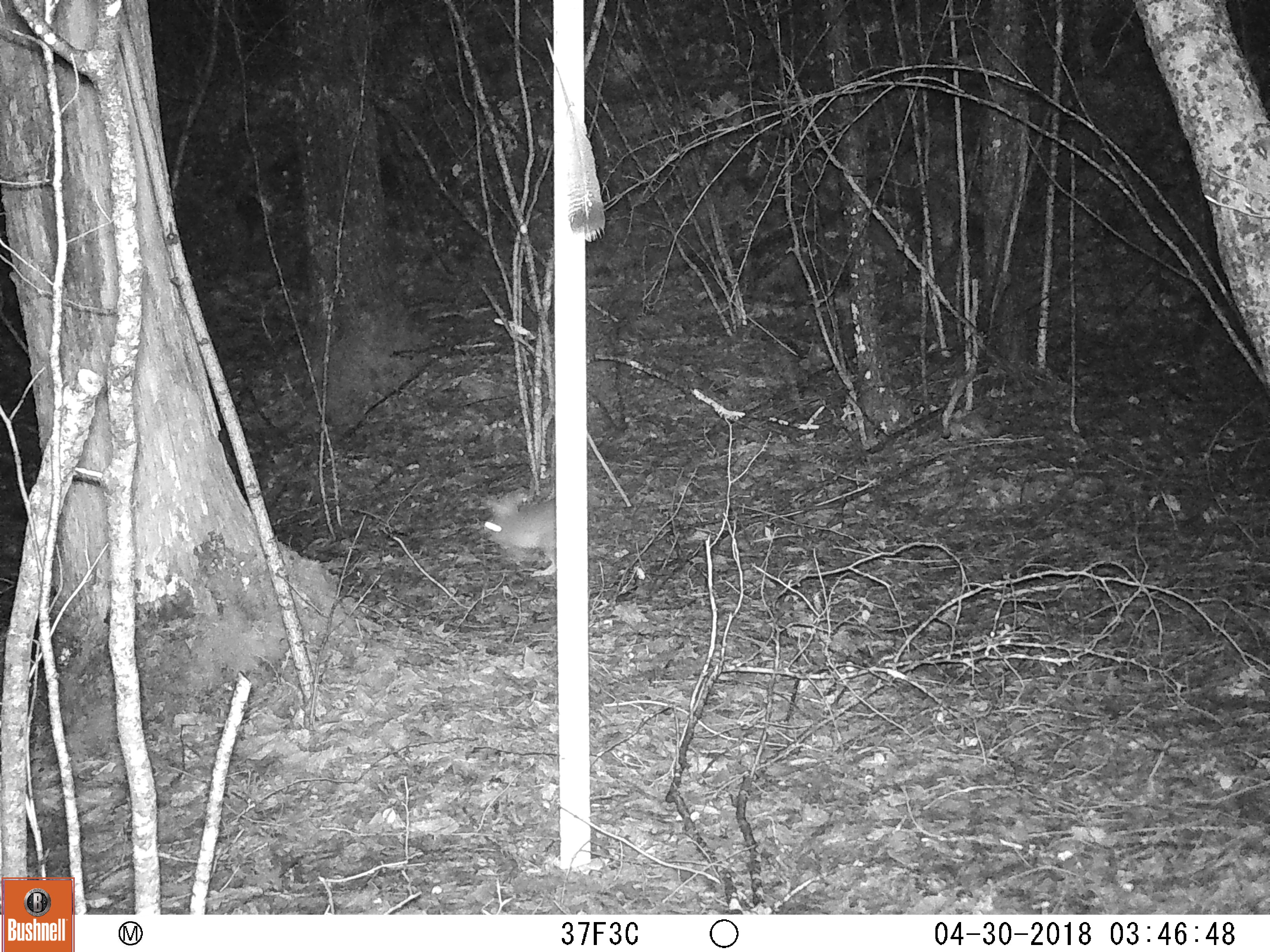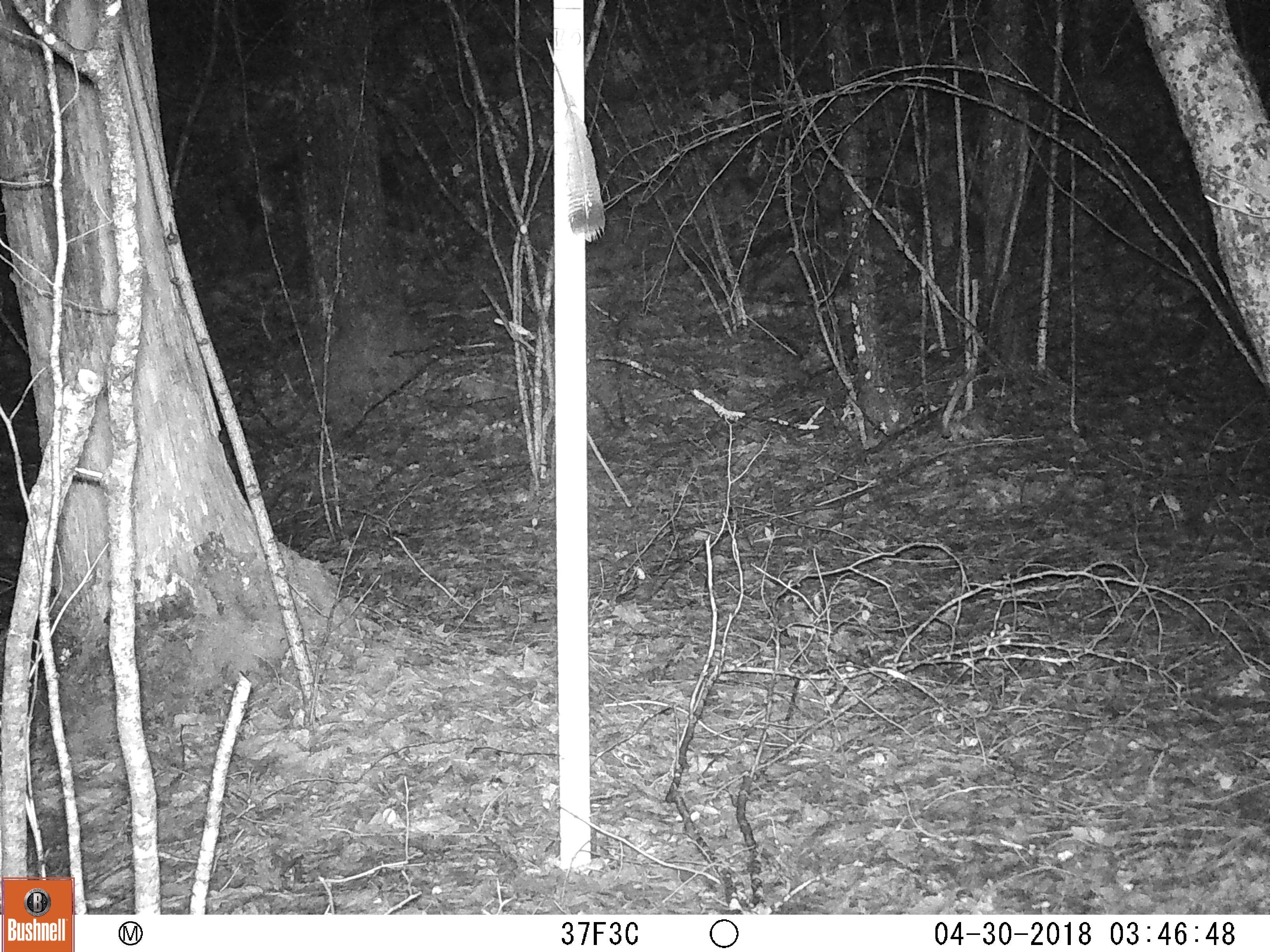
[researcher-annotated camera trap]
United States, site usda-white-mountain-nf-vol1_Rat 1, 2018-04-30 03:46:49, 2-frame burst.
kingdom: Animalia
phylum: Chordata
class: Mammalia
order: Lagomorpha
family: Leporidae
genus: Lepus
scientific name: Lepus americanus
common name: snowshoe hare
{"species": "snowshoe hare (Lepus americanus)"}